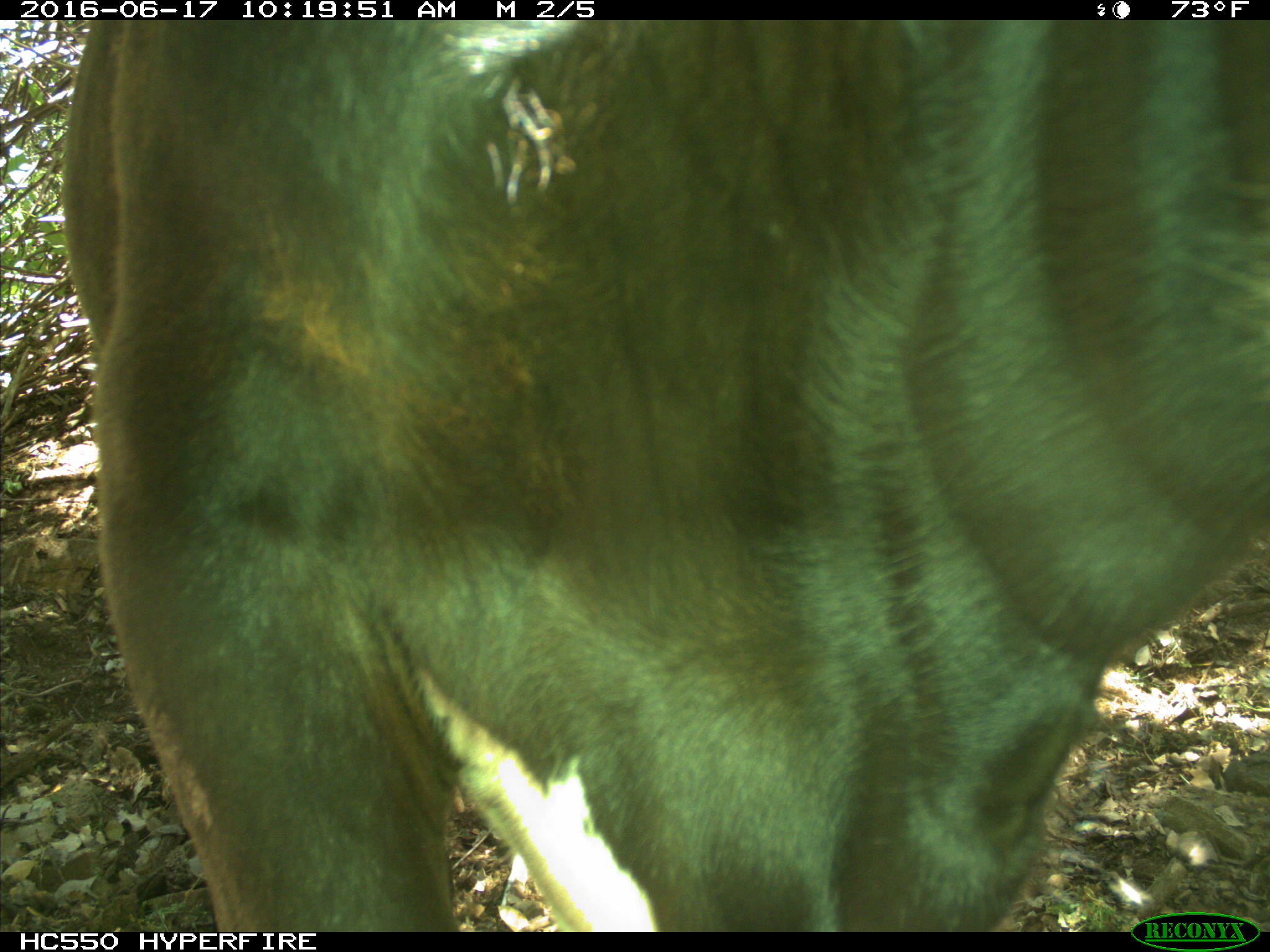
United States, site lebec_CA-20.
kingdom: Animalia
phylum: Chordata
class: Mammalia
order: Artiodactyla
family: Bovidae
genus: Bos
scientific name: Bos taurus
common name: domestic cow